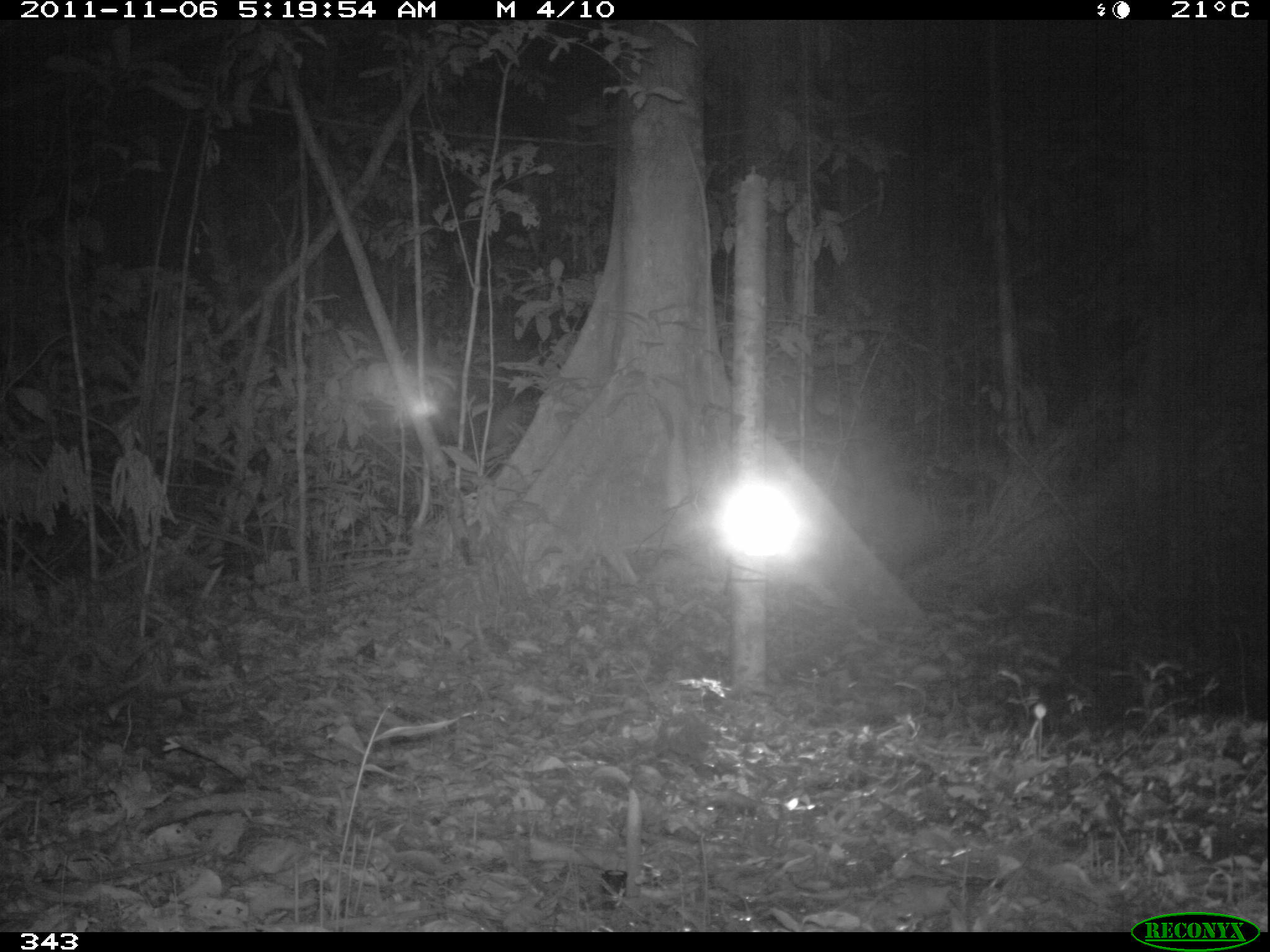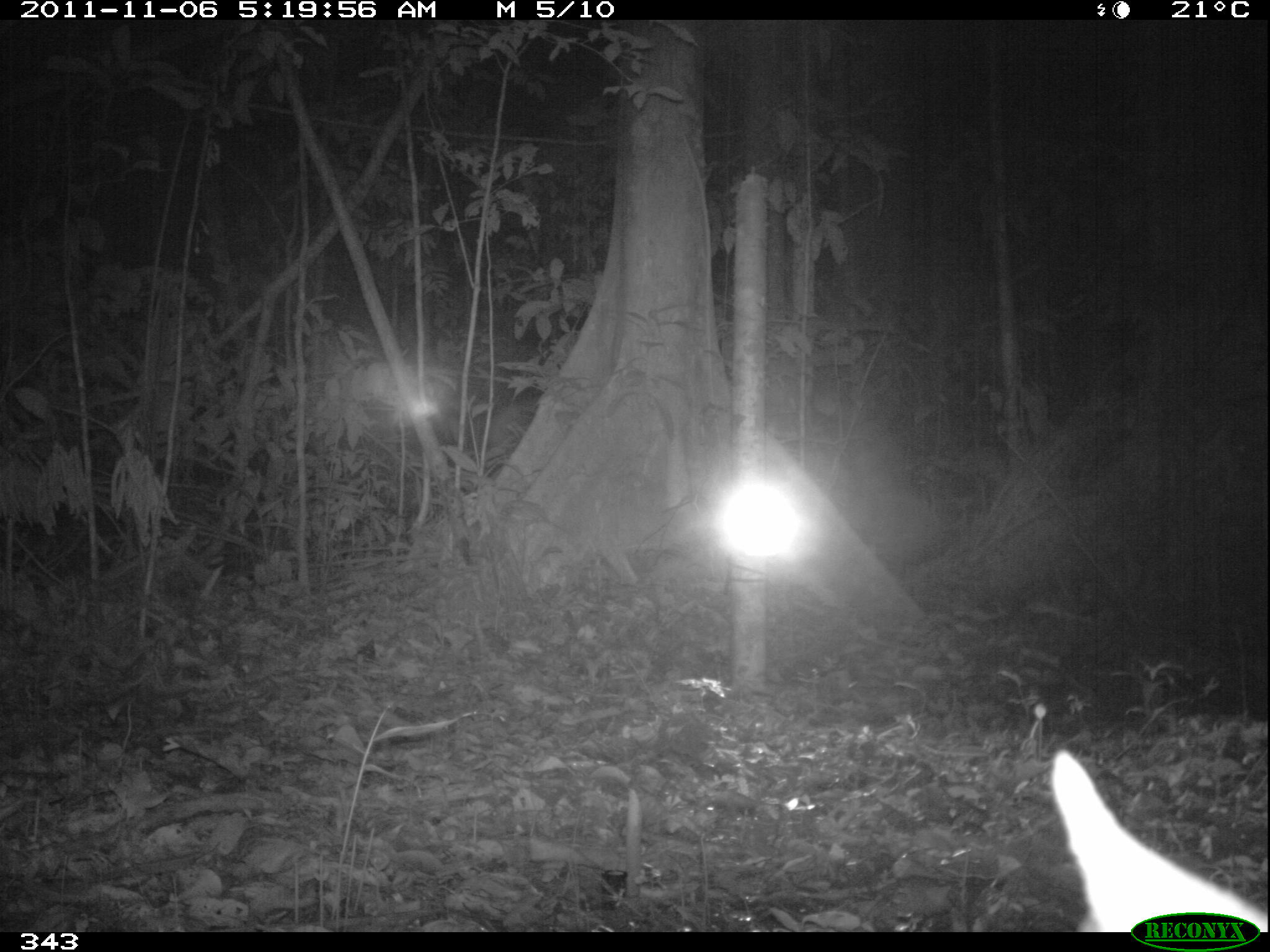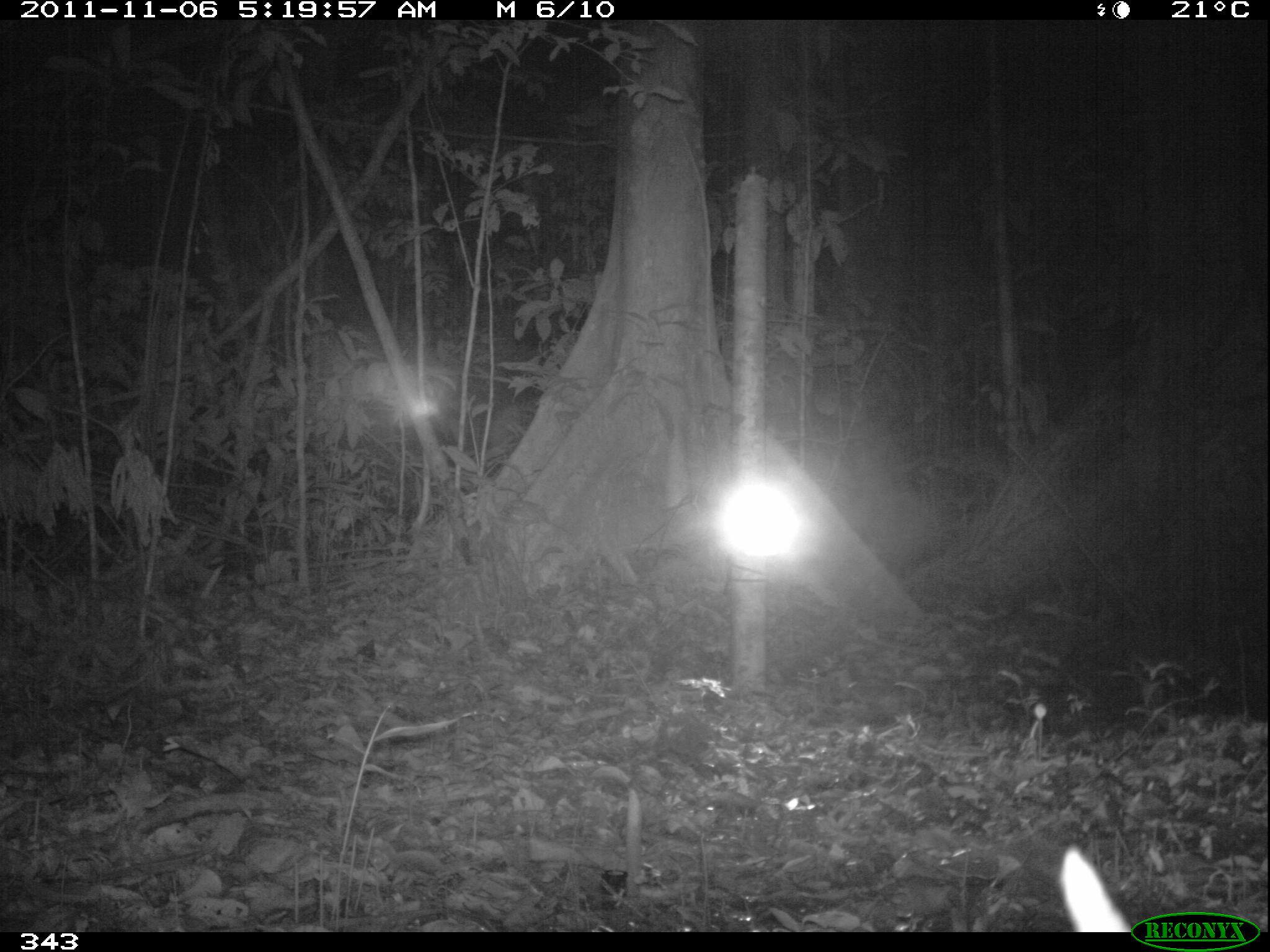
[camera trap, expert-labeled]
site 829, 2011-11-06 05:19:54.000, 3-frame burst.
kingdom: Animalia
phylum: Chordata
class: Mammalia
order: Cingulata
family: Chlamyphoridae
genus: Priodontes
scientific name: Priodontes maximus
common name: giant armadillo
Priodontes maximus (giant armadillo).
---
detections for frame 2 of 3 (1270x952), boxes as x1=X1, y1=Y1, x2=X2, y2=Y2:
priodontes maximus: x1=1049, y1=749, x2=1270, y2=932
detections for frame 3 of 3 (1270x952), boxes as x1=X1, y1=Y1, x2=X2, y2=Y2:
priodontes maximus: x1=1059, y1=844, x2=1132, y2=932